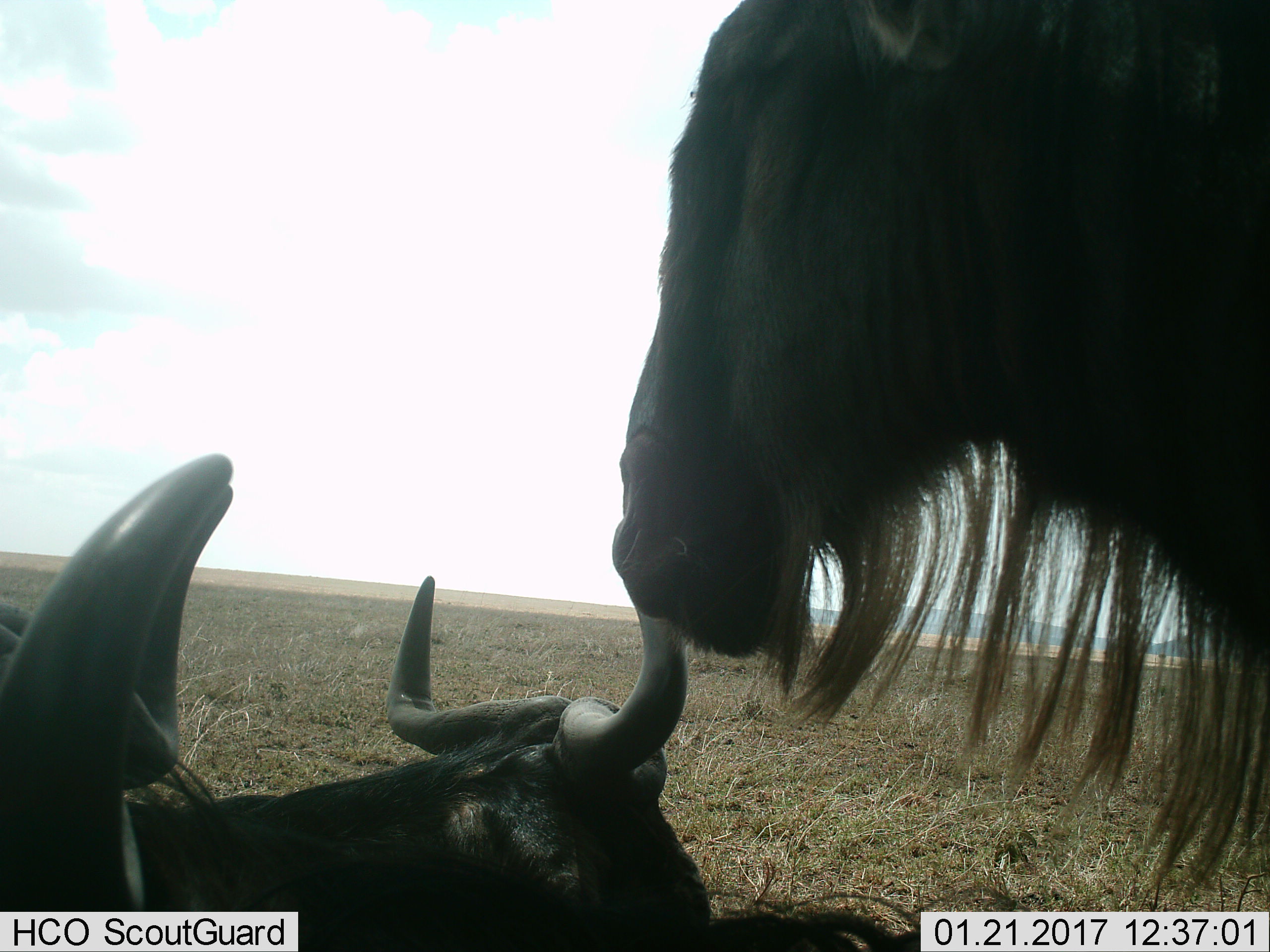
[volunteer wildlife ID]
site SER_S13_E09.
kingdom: Animalia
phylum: Chordata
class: Mammalia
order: Artiodactyla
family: Bovidae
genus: Connochaetes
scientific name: Connochaetes taurinus taurinus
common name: blue wildebeest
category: wildebeestblue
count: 3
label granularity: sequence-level